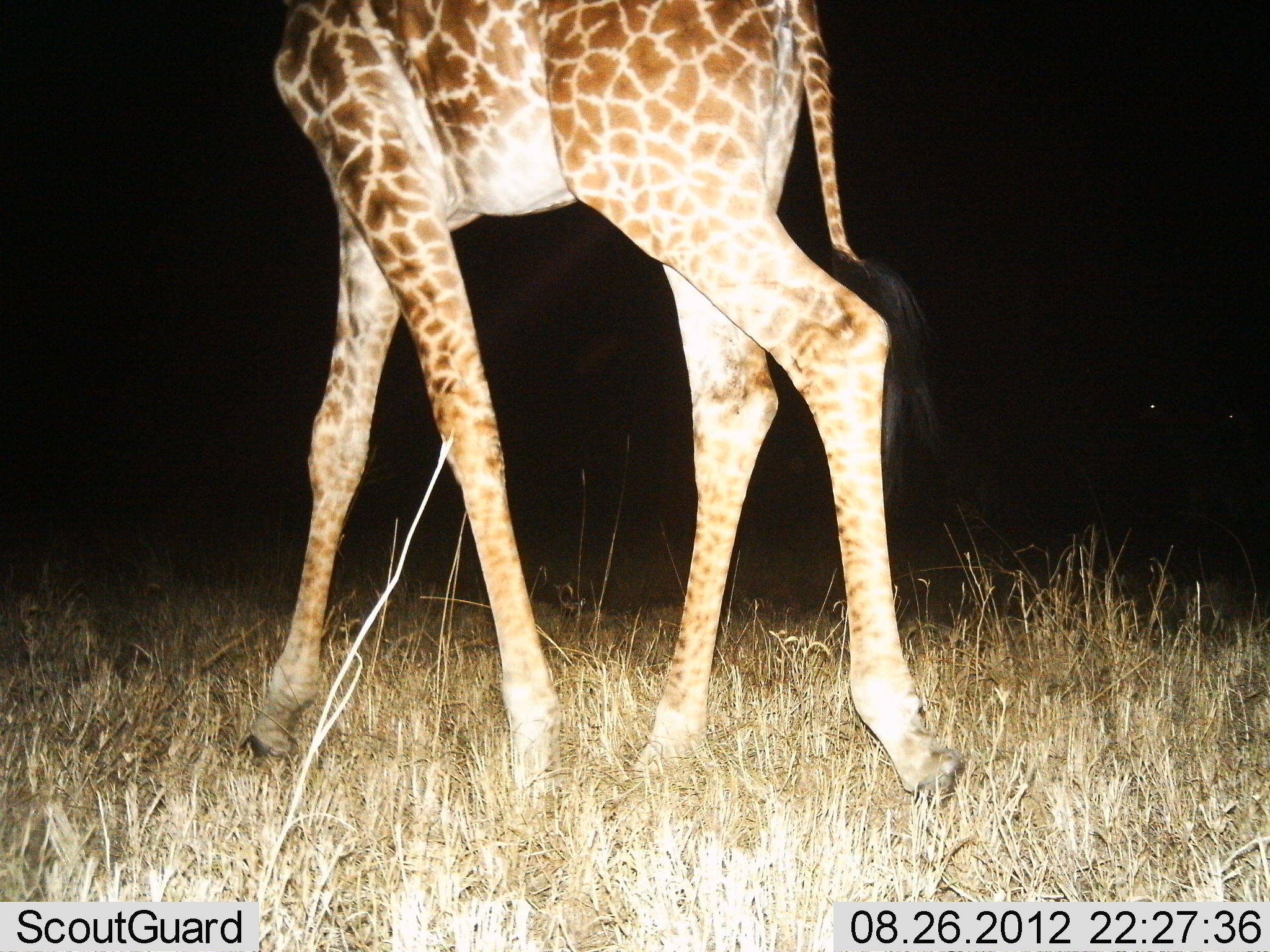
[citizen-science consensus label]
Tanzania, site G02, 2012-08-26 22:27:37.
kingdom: Animalia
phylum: Chordata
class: Mammalia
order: Artiodactyla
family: Giraffidae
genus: Giraffa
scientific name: Giraffa camelopardalis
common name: giraffe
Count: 1.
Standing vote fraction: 20%.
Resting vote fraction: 0%.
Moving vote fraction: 80%.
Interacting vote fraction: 0%.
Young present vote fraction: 0%.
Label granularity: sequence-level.